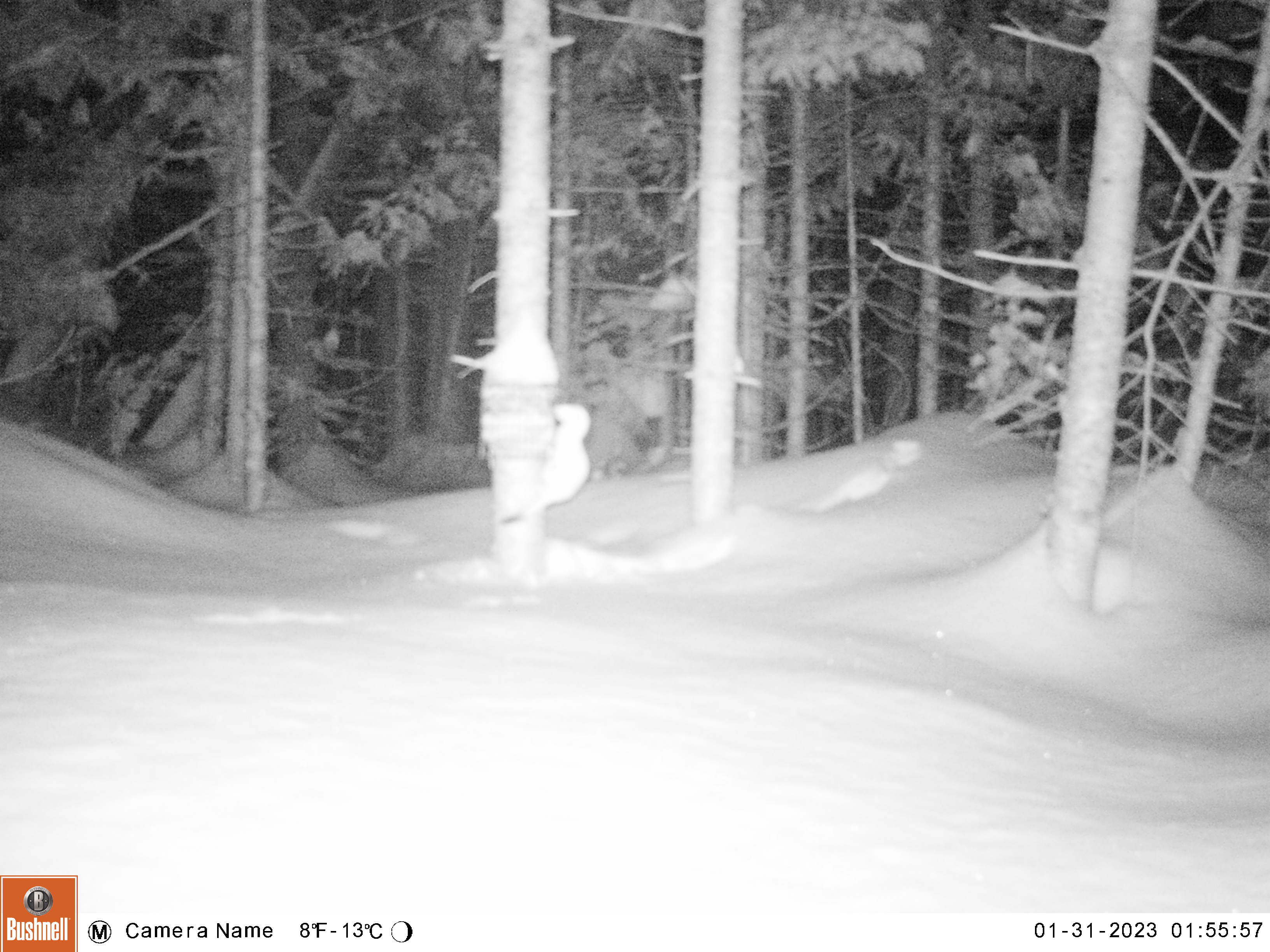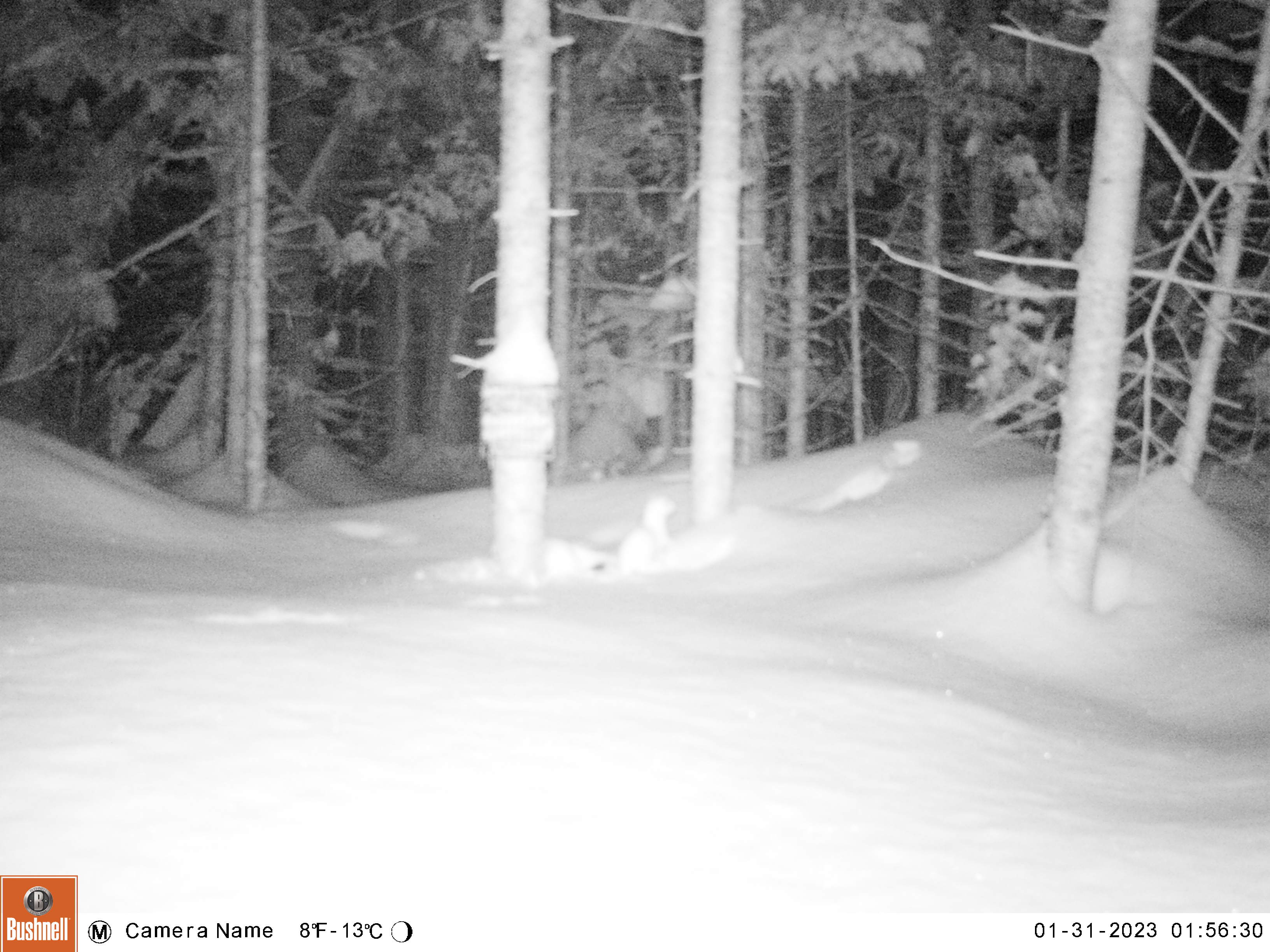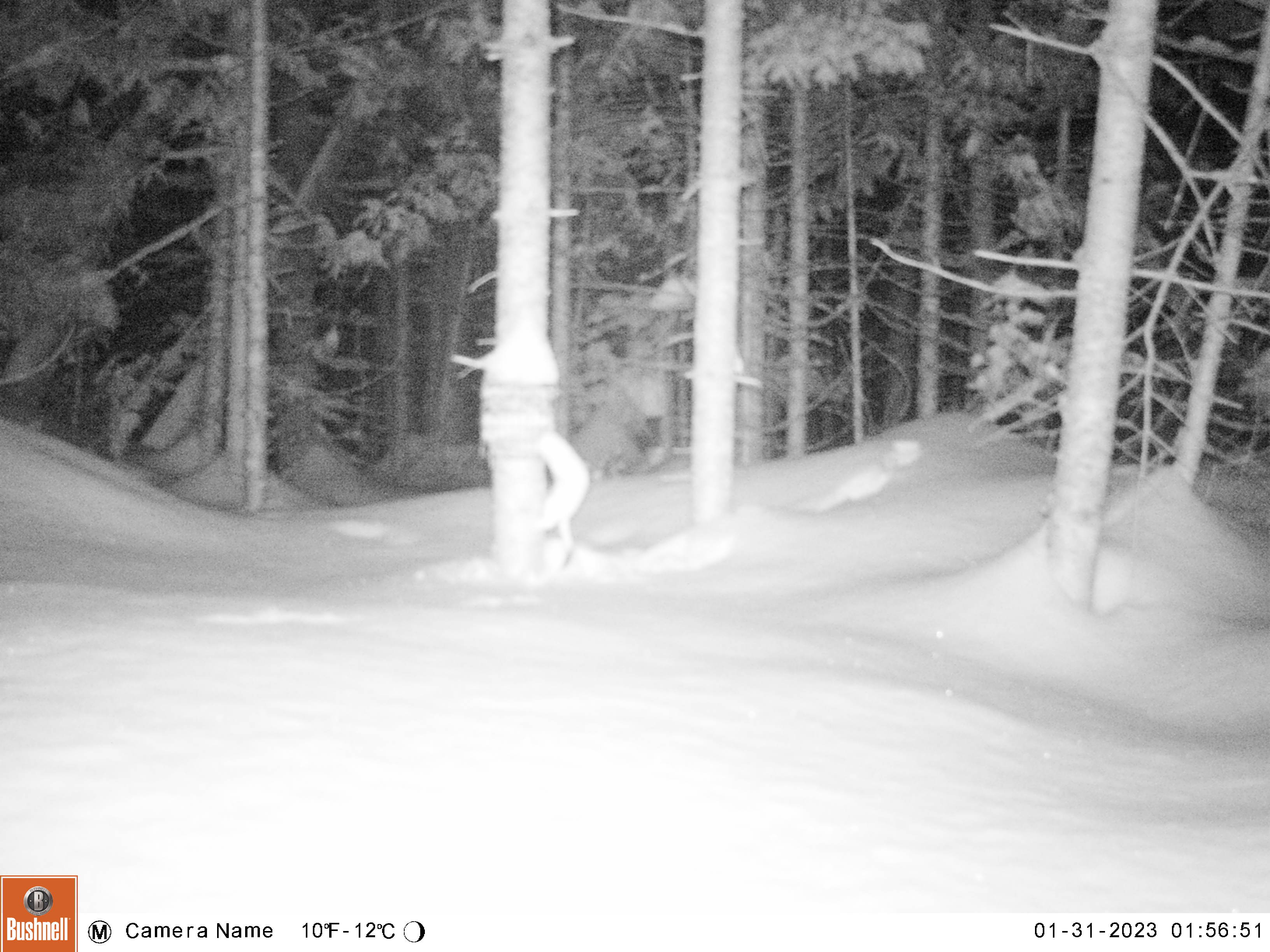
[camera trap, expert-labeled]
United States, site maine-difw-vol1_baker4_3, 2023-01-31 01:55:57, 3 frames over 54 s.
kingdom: Animalia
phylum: Chordata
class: Mammalia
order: Carnivora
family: Mustelidae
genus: Mustela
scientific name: Mustela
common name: weasel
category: weasel sp.